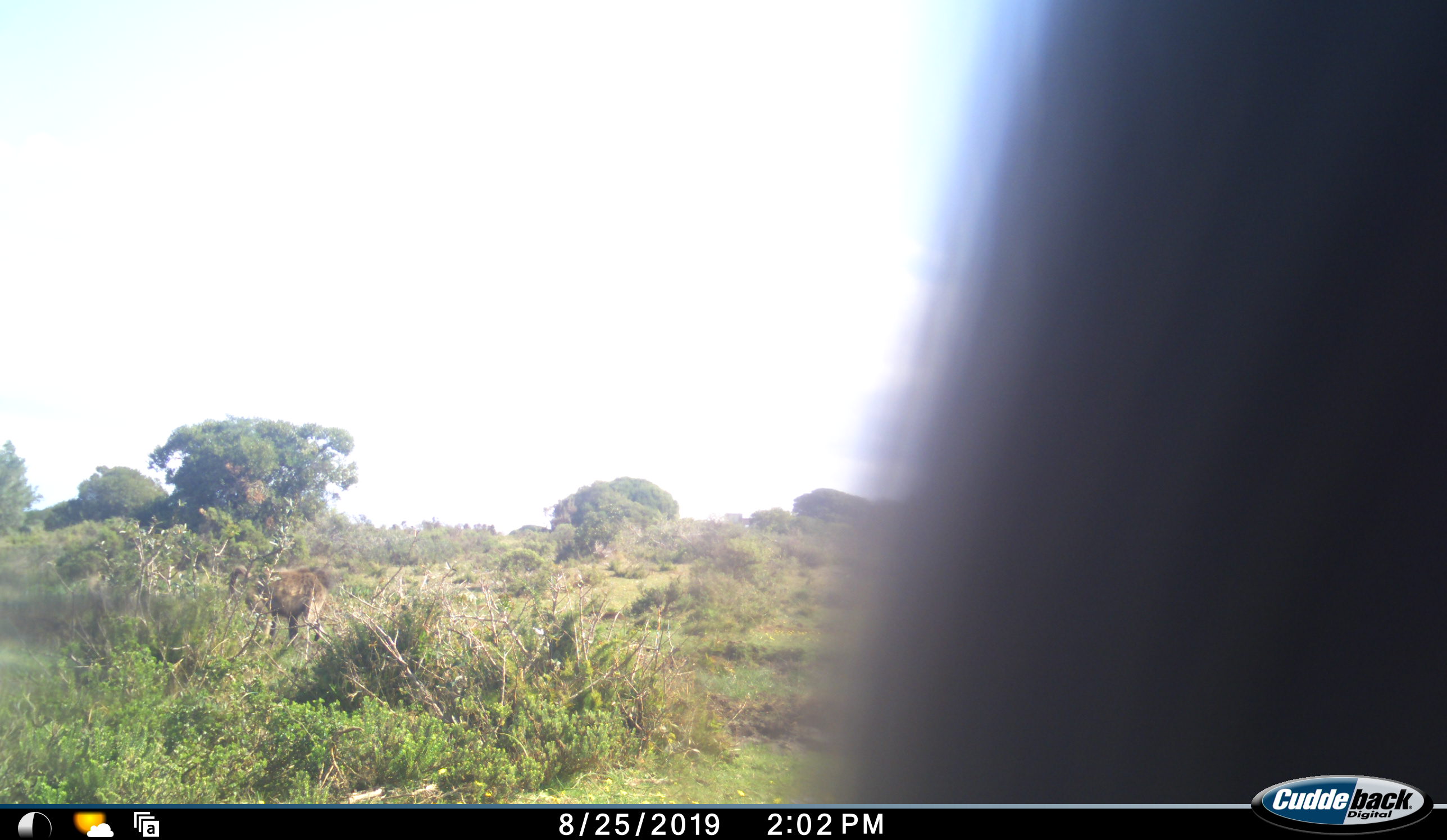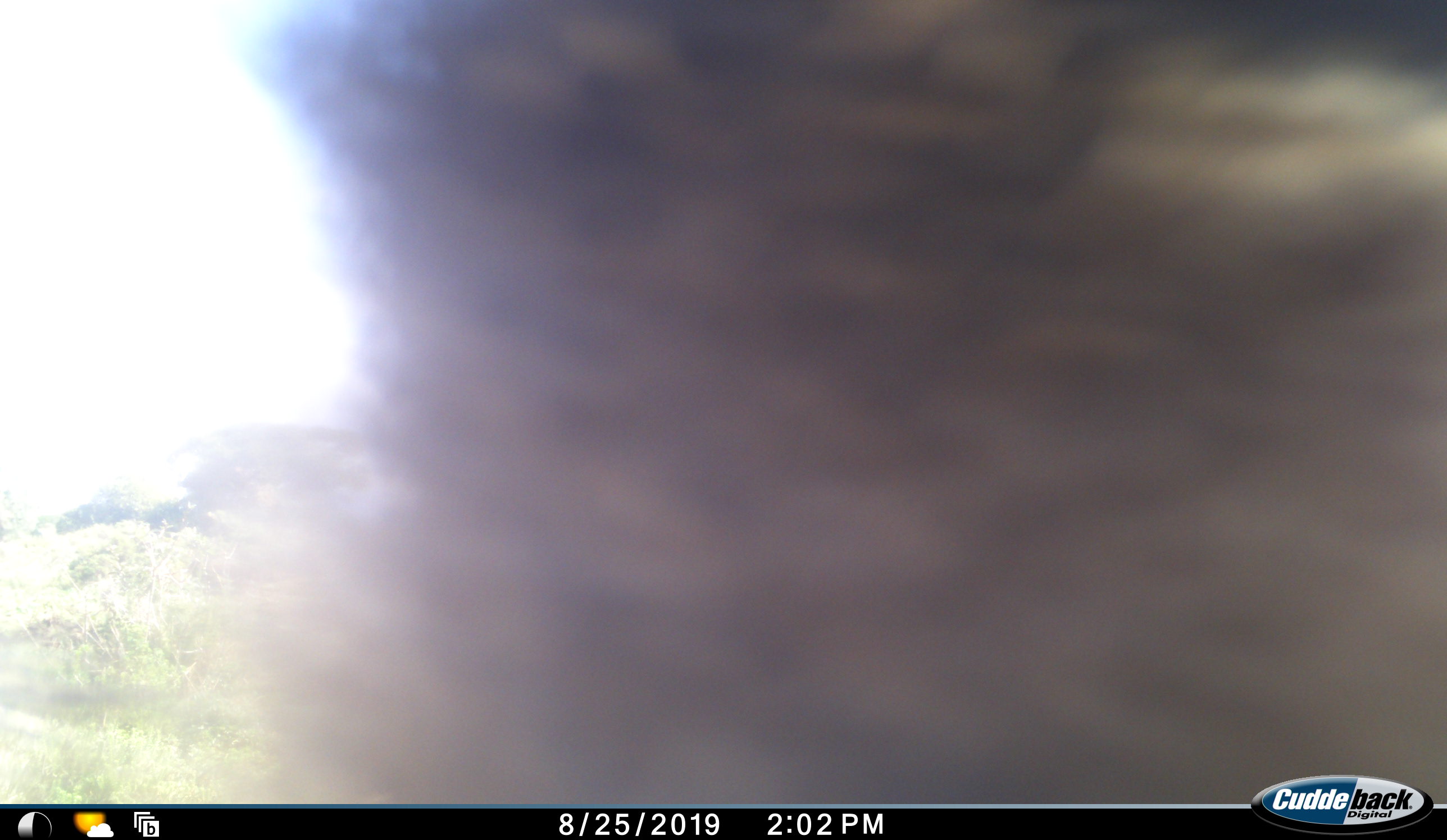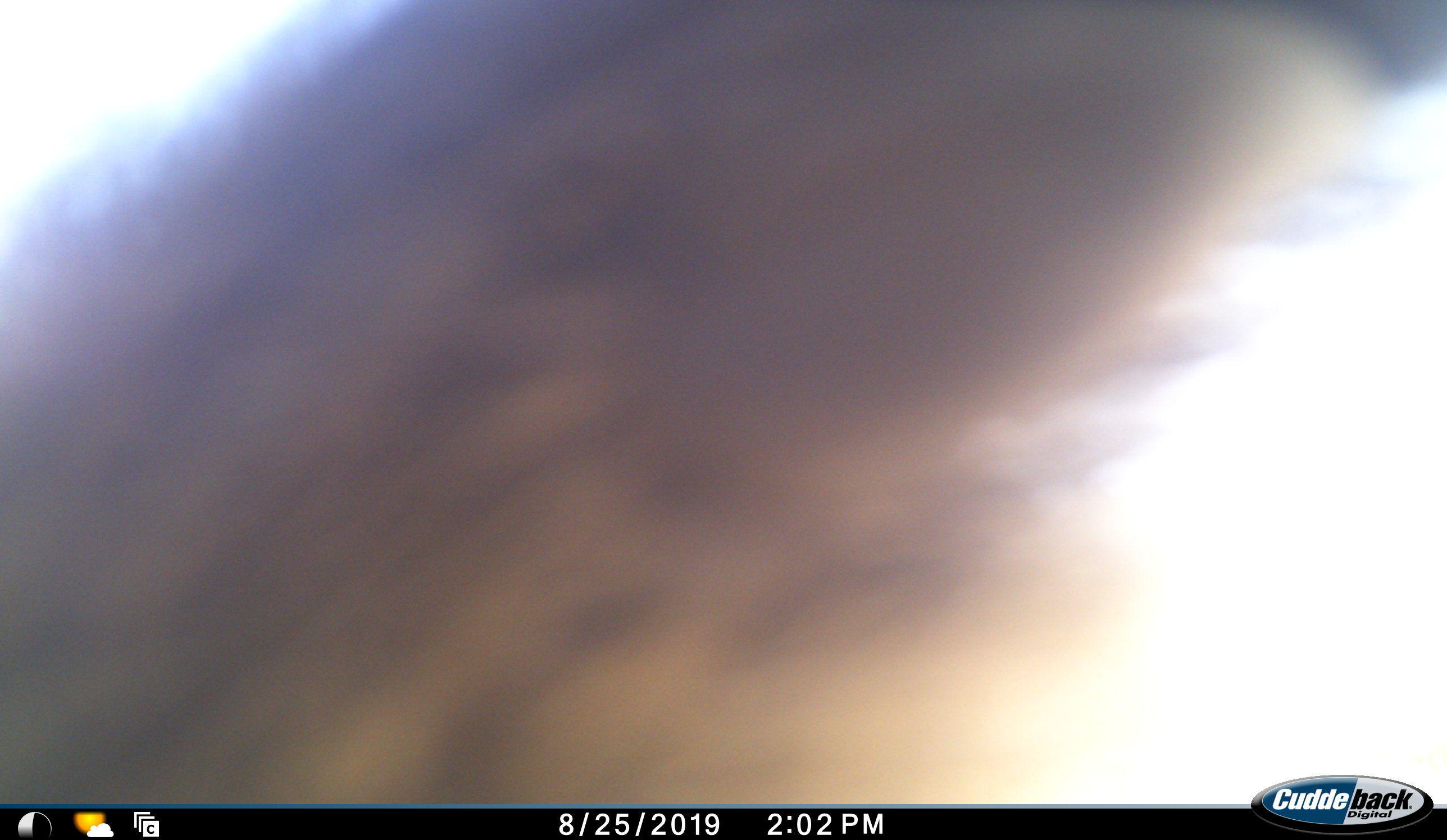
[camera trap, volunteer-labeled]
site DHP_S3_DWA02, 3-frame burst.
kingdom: Animalia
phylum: Chordata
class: Mammalia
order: Primates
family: Cercopithecidae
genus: Papio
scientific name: Papio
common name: baboon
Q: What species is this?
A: Baboon (Papio).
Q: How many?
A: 2.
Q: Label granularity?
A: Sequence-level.